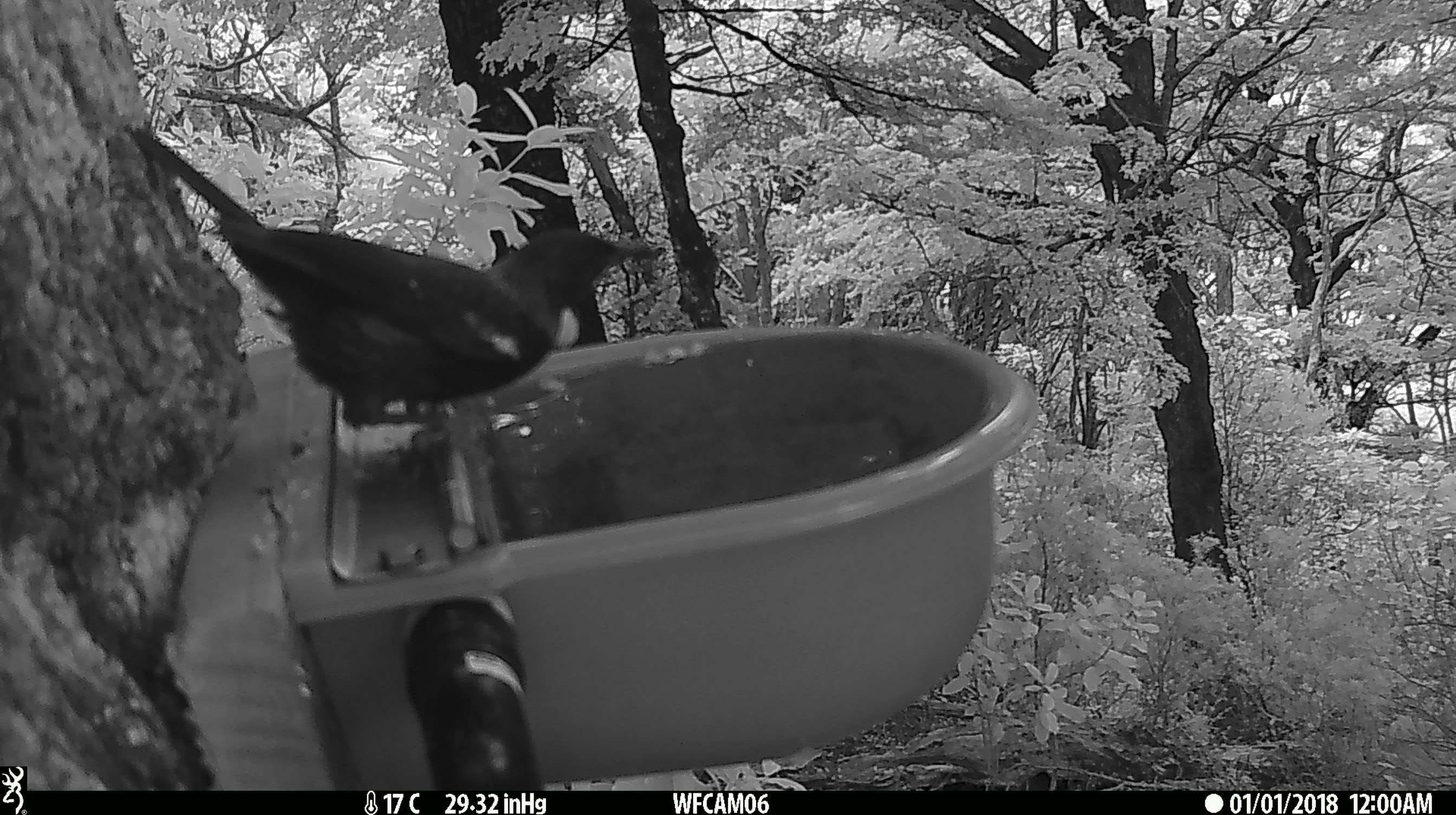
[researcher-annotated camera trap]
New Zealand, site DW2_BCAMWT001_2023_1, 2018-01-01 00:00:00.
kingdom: Animalia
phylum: Chordata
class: Aves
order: Passeriformes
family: Meliphagidae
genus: Prosthemadera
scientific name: Prosthemadera novaeseelandiae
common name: tui